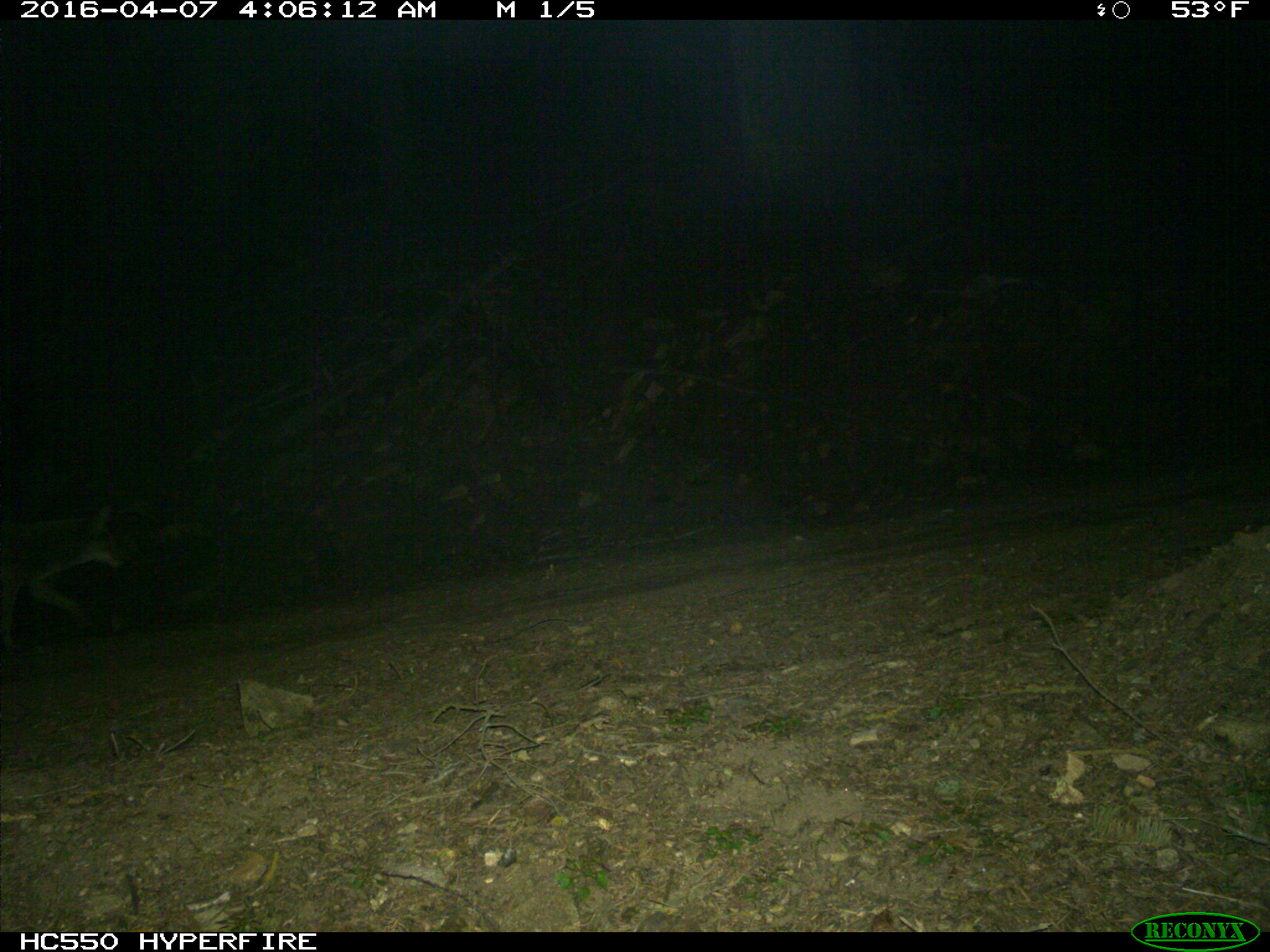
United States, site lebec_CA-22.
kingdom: Animalia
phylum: Chordata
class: Mammalia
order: Carnivora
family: Canidae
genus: Canis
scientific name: Canis latrans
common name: coyote